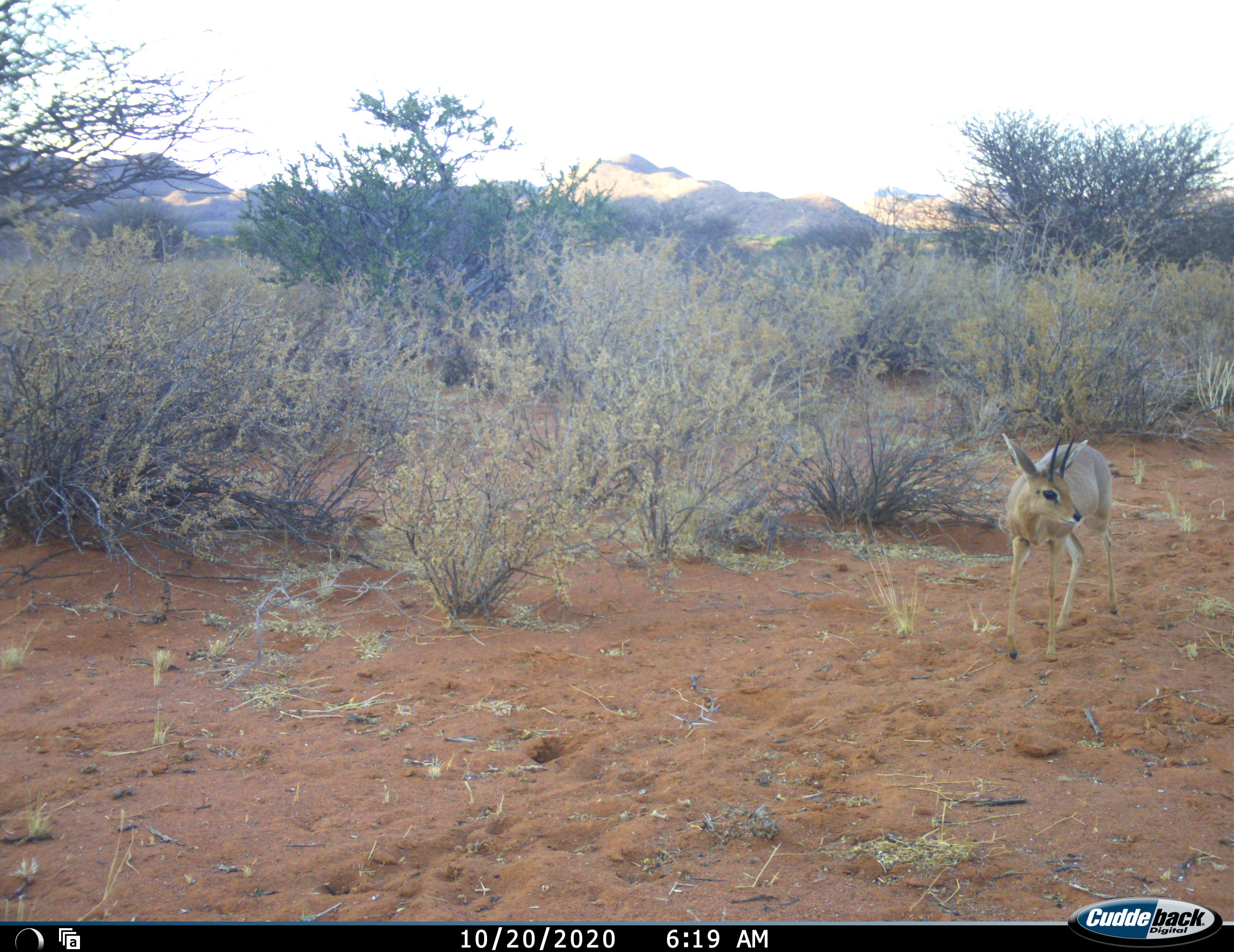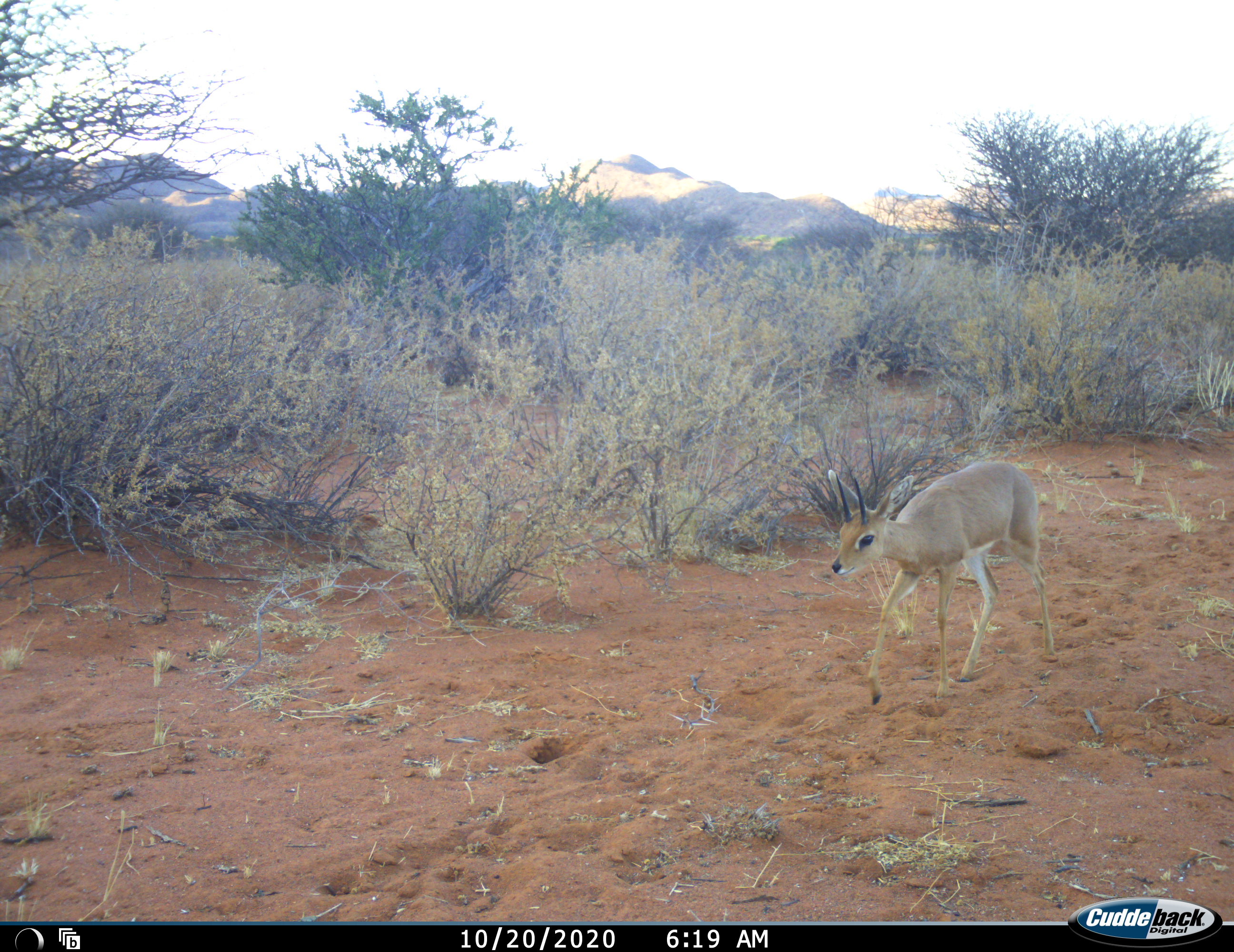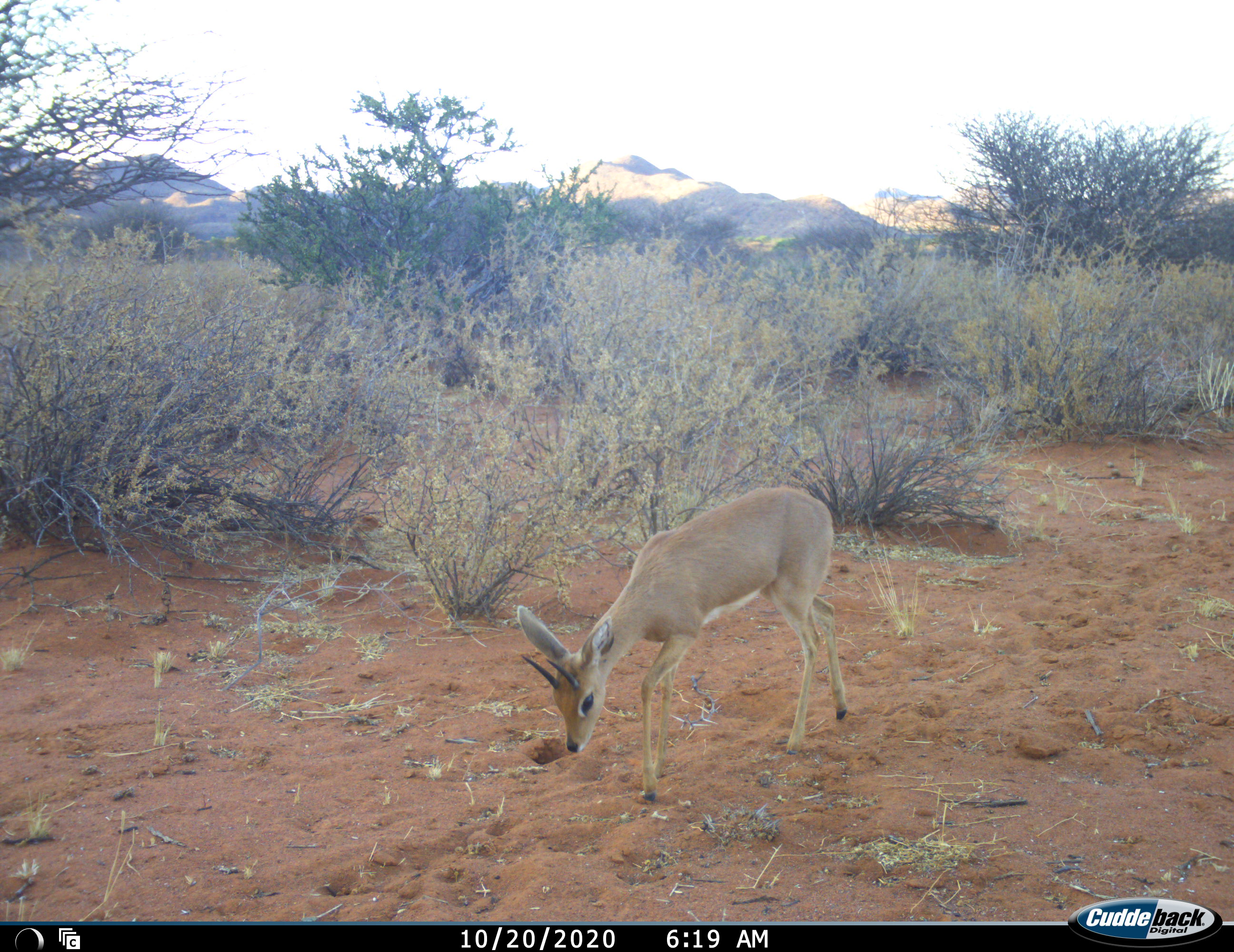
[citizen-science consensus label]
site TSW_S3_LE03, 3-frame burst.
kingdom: Animalia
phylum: Chordata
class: Mammalia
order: Artiodactyla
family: Bovidae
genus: Raphicerus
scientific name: Raphicerus campestris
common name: steenbok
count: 1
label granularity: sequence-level